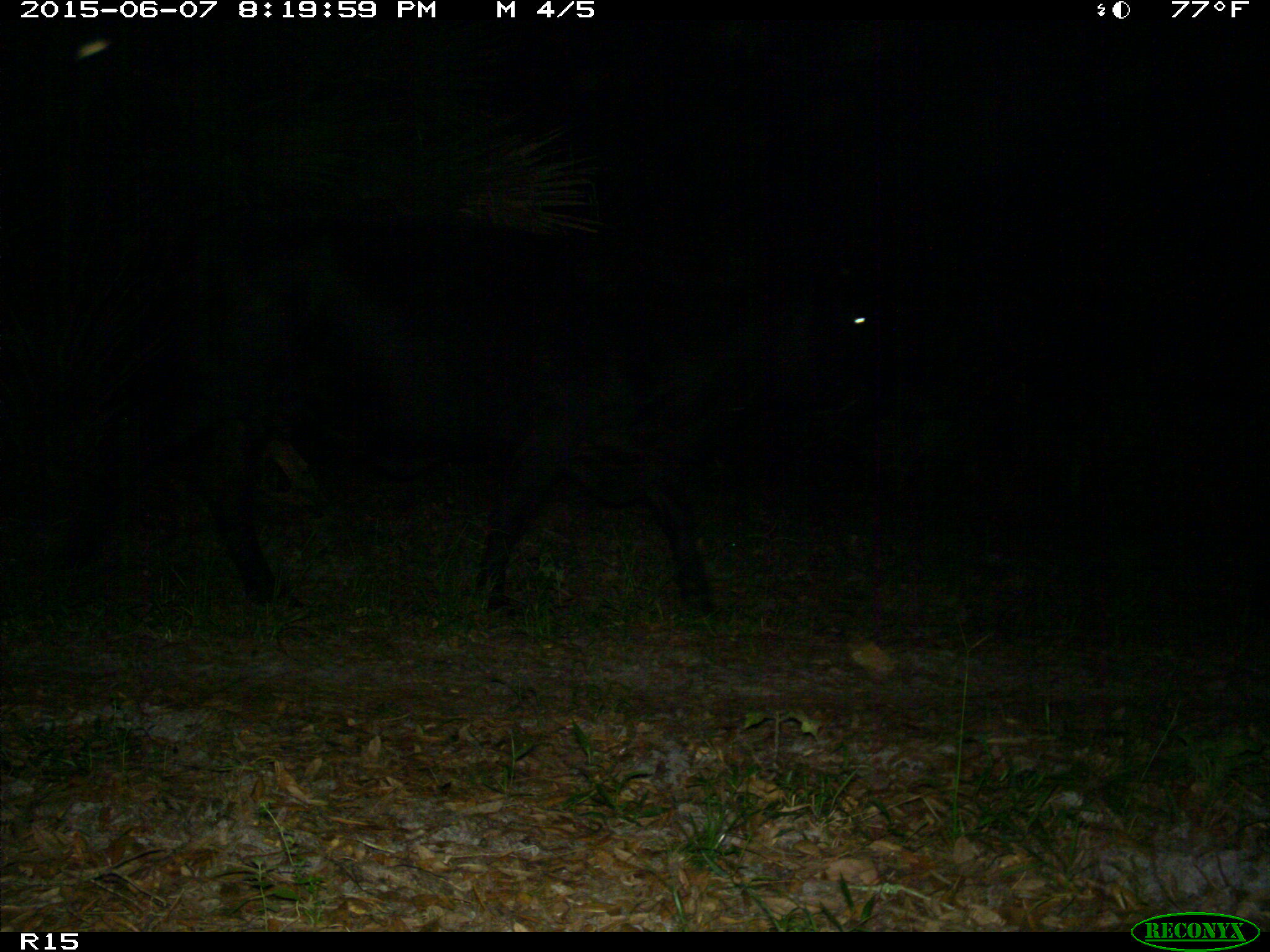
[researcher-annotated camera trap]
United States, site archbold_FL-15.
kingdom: Animalia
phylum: Chordata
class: Mammalia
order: Artiodactyla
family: Bovidae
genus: Bos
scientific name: Bos taurus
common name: domestic cow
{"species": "Bos taurus (domestic cow)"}